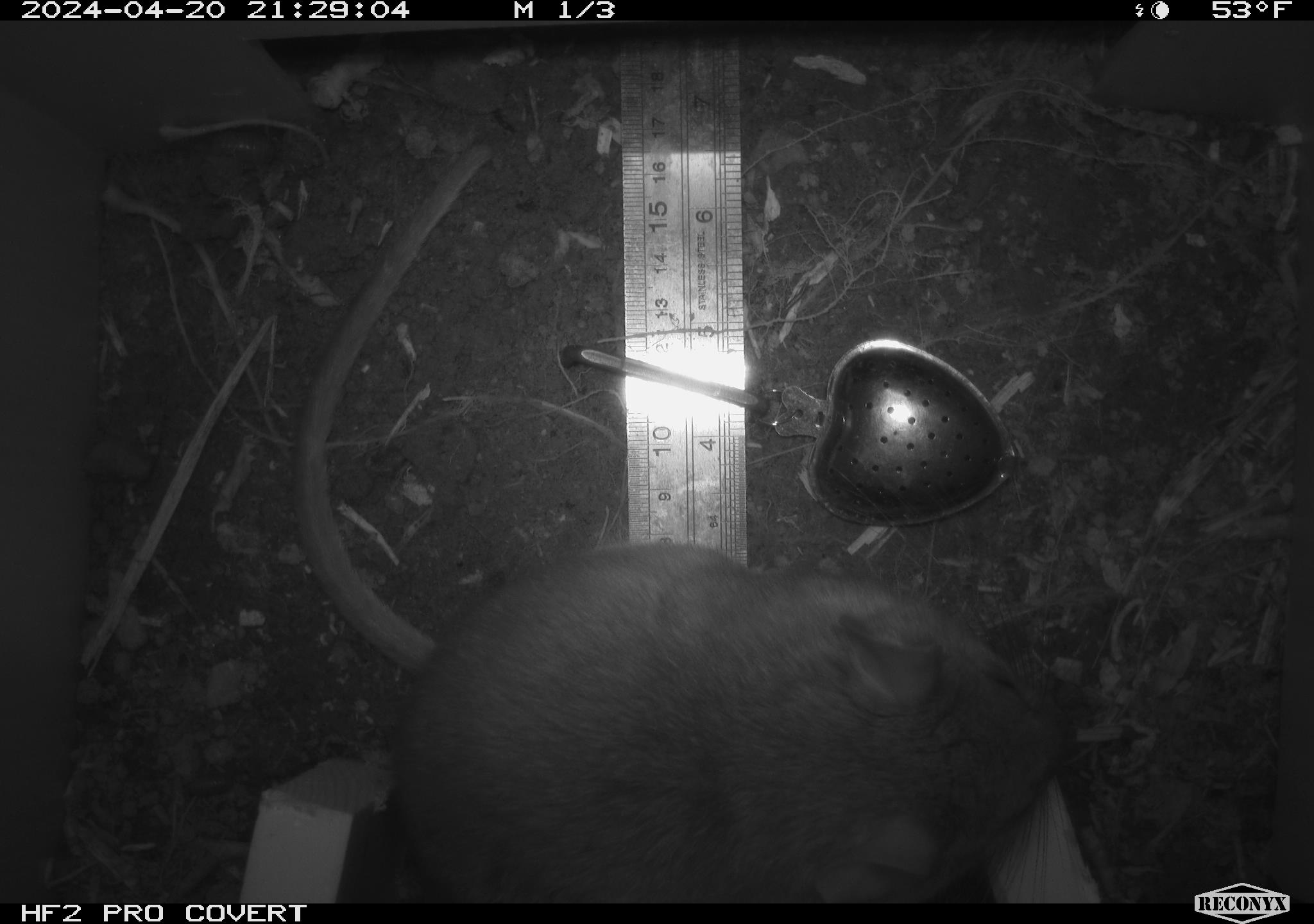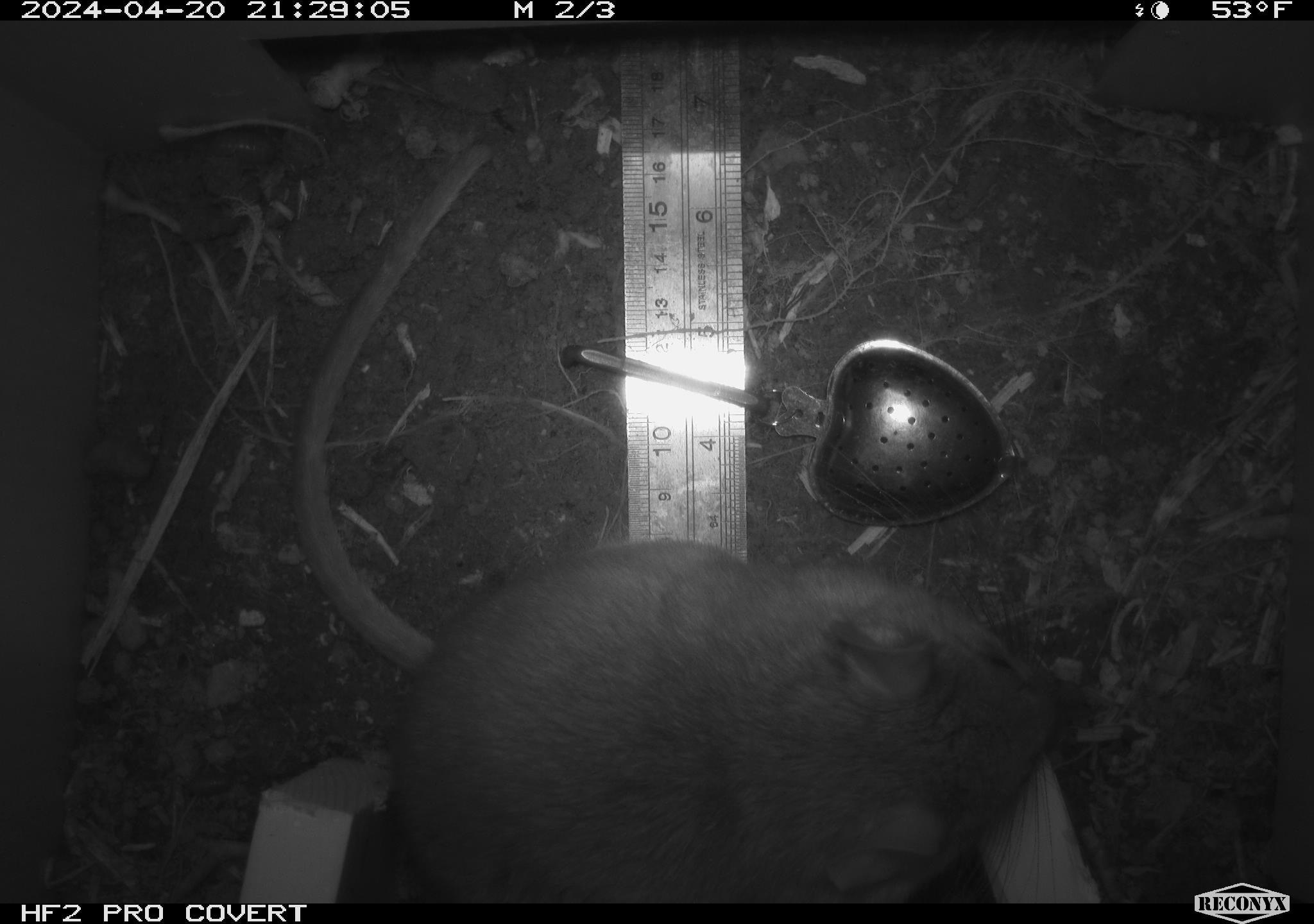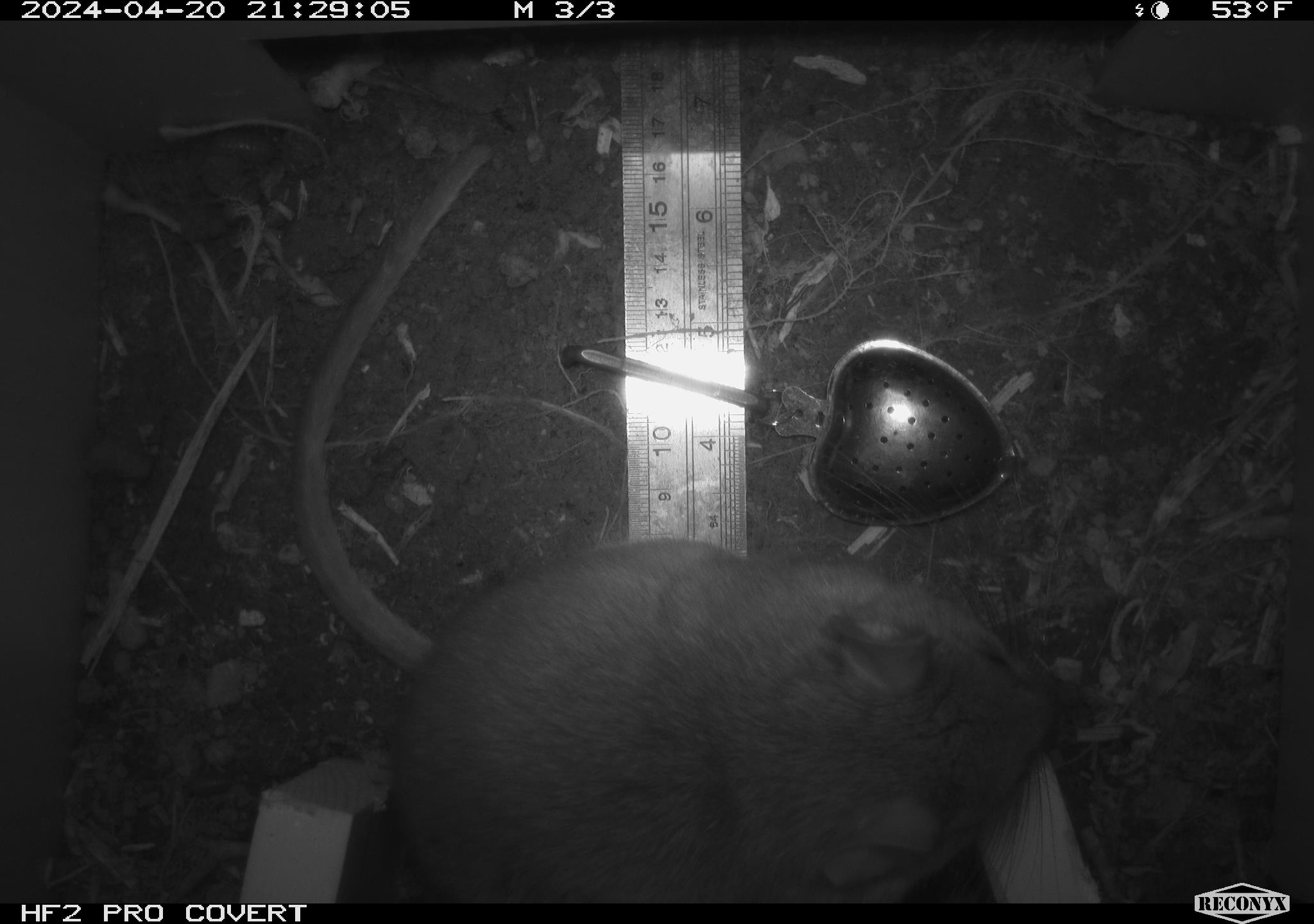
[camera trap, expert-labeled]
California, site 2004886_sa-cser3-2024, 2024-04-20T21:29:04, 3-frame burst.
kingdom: Animalia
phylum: Chordata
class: Mammalia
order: Rodentia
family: Muridae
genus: Rattus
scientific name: Rattus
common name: rat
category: rattus species